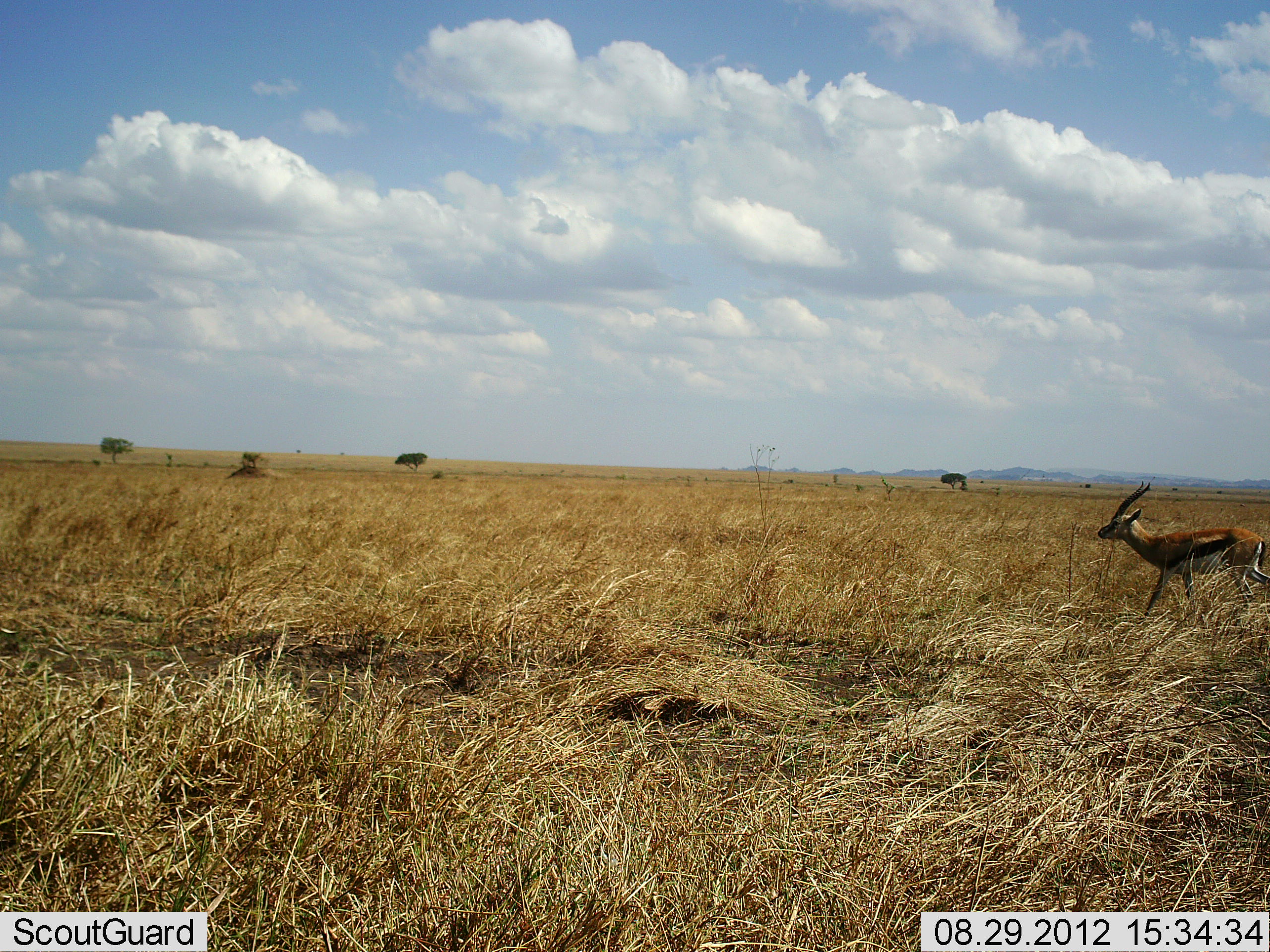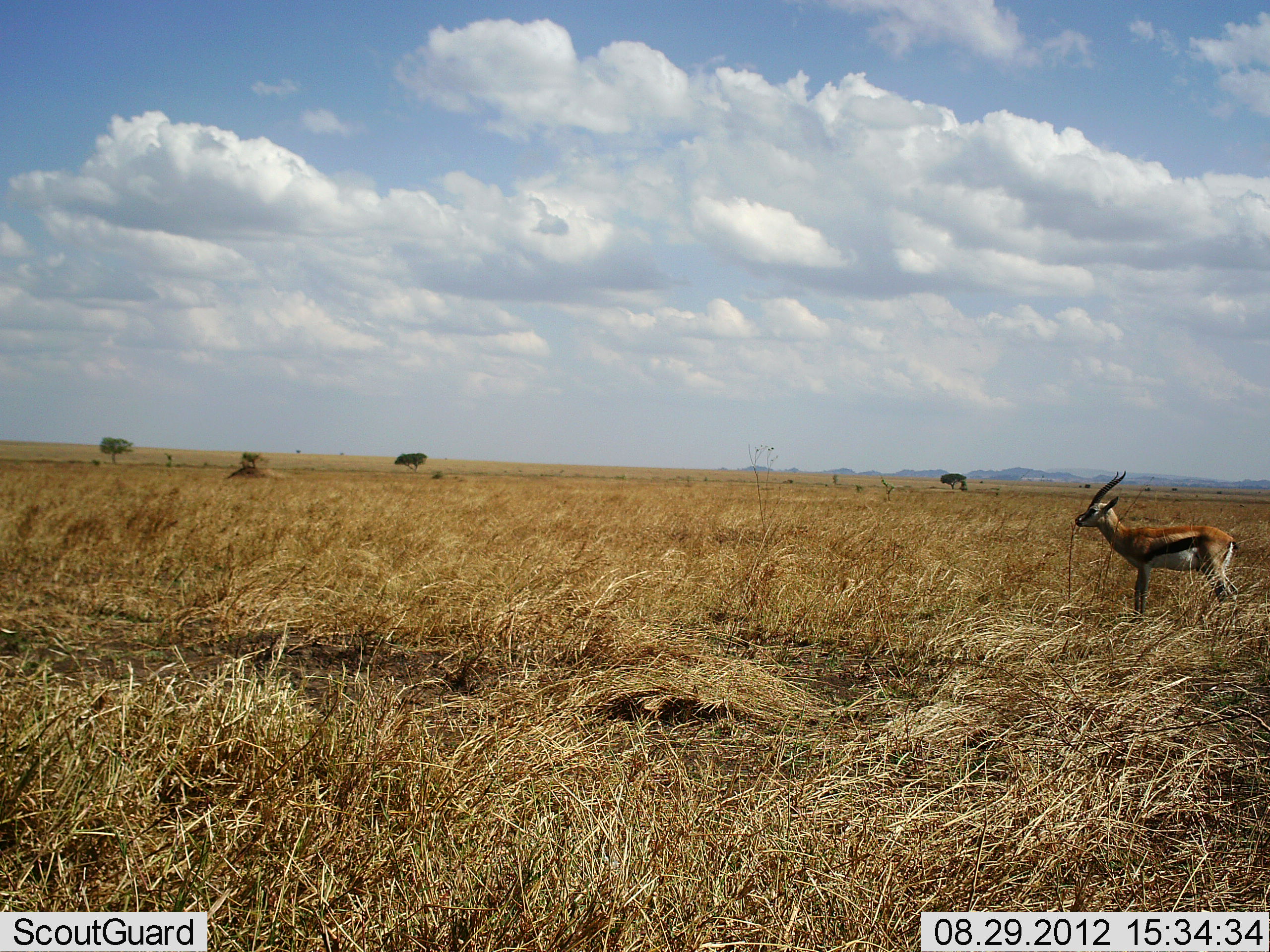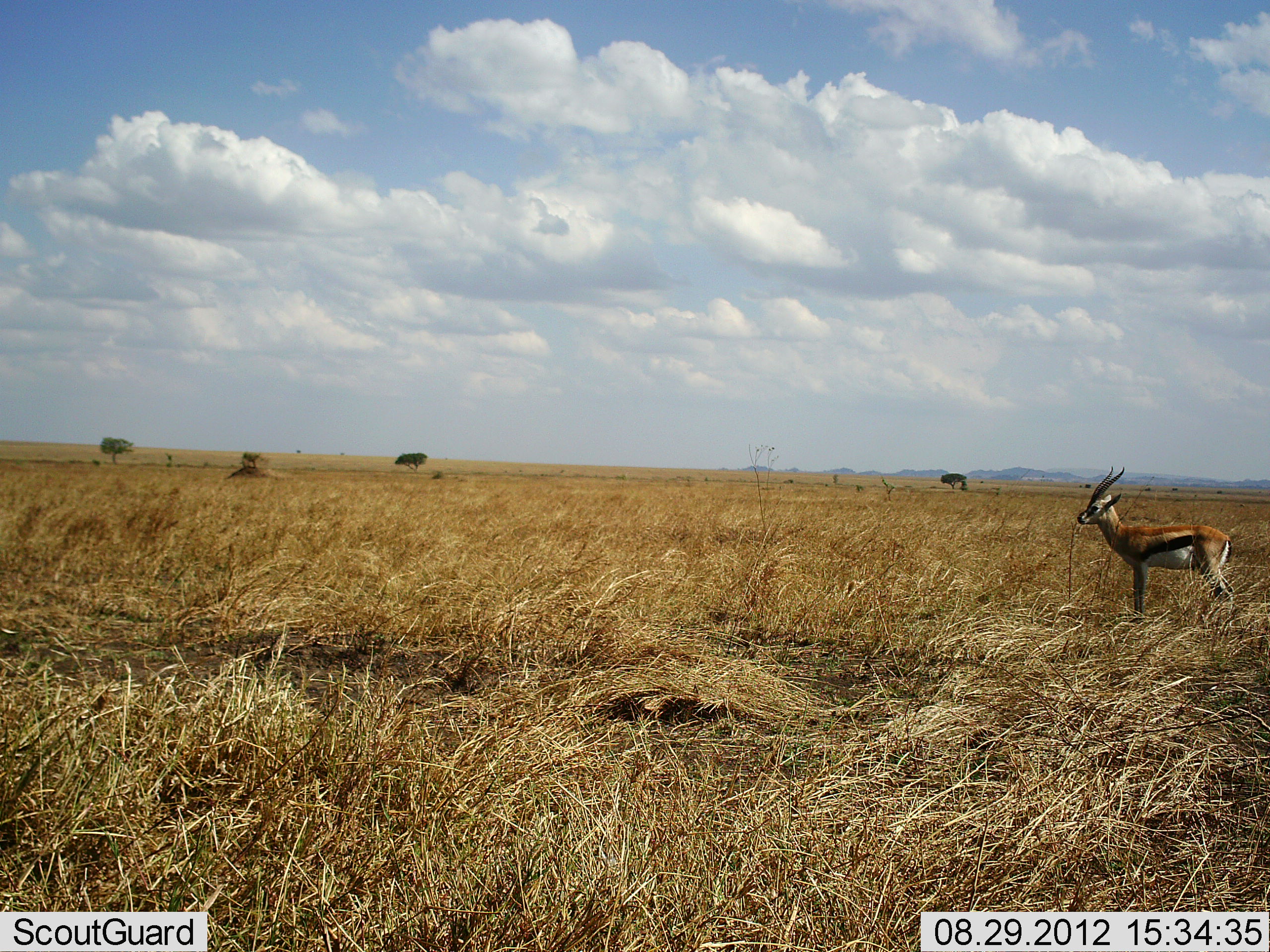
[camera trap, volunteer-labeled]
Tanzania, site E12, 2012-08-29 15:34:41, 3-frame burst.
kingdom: Animalia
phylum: Chordata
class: Mammalia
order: Artiodactyla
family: Bovidae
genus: Eudorcas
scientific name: Eudorcas thomsonii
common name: thomson's gazelle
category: gazellethomsons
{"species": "gazellethomsons (thomson's gazelle) (Eudorcas thomsonii)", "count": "1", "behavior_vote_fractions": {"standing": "40%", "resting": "0%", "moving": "60%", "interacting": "0%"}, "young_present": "0%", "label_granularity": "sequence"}